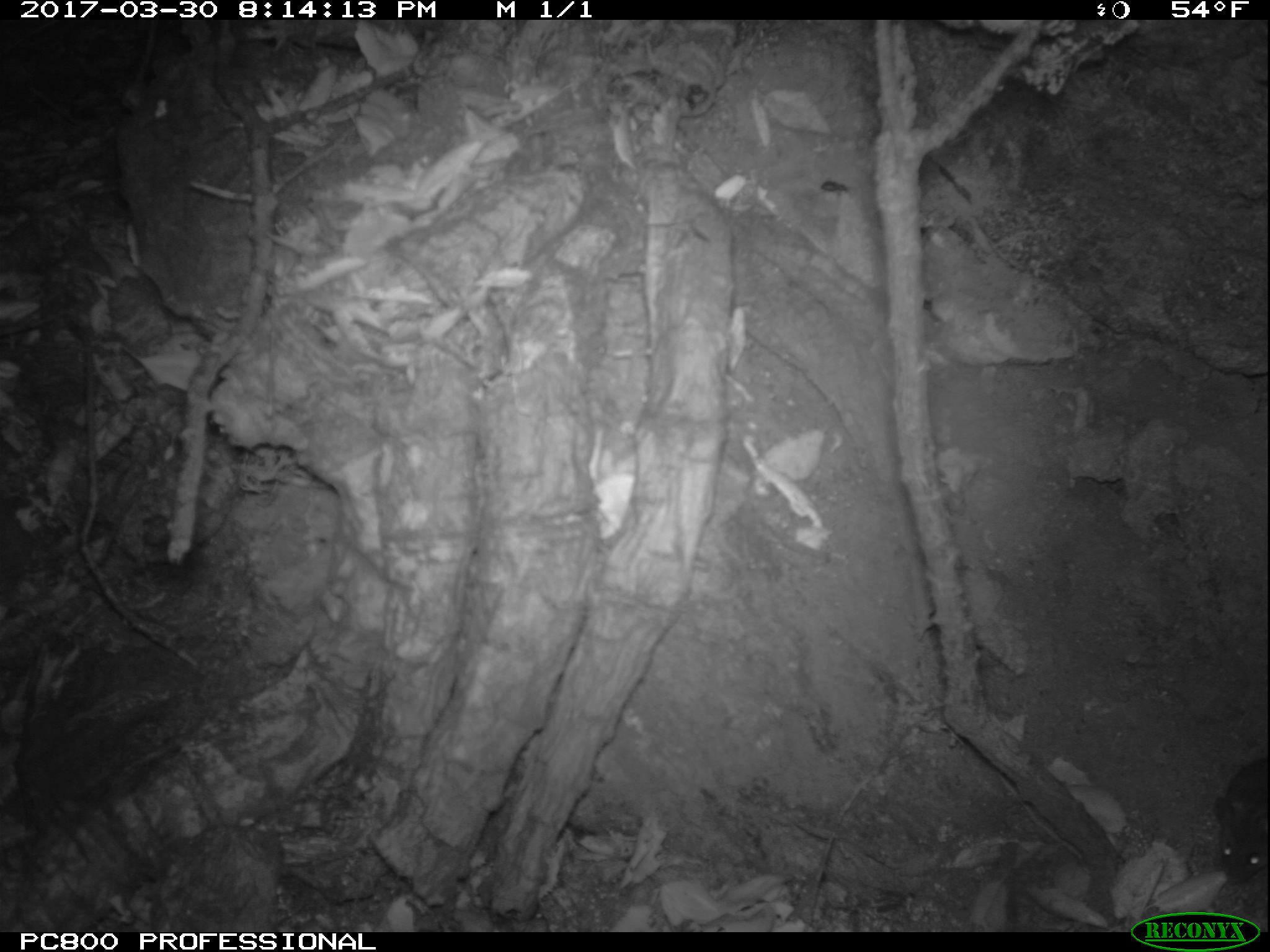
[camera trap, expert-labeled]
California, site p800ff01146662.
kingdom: Animalia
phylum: Chordata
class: Mammalia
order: Rodentia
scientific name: Rodentia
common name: rodent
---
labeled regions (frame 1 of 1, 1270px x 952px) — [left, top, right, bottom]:
rodent: [1216, 762, 1269, 884]